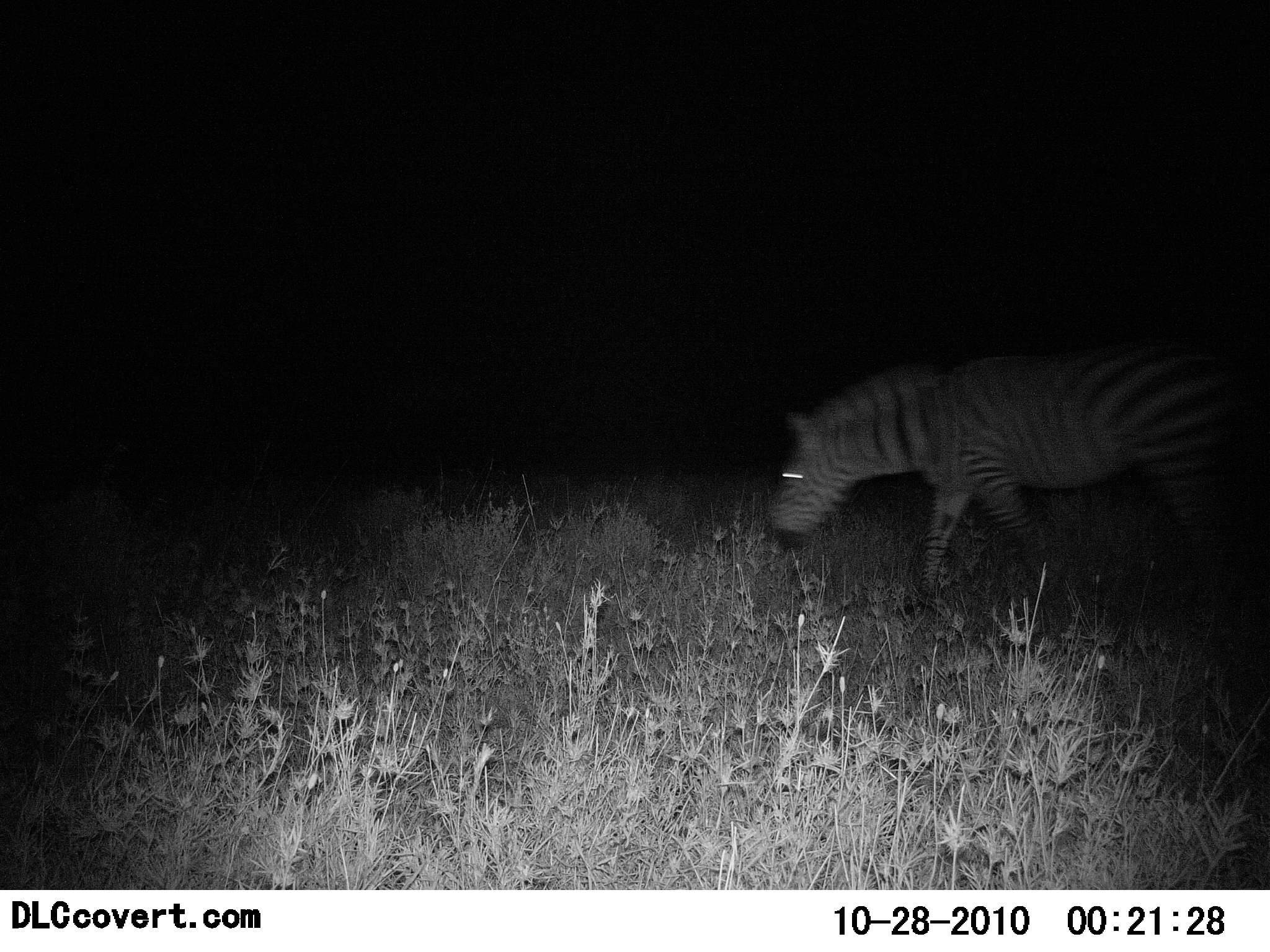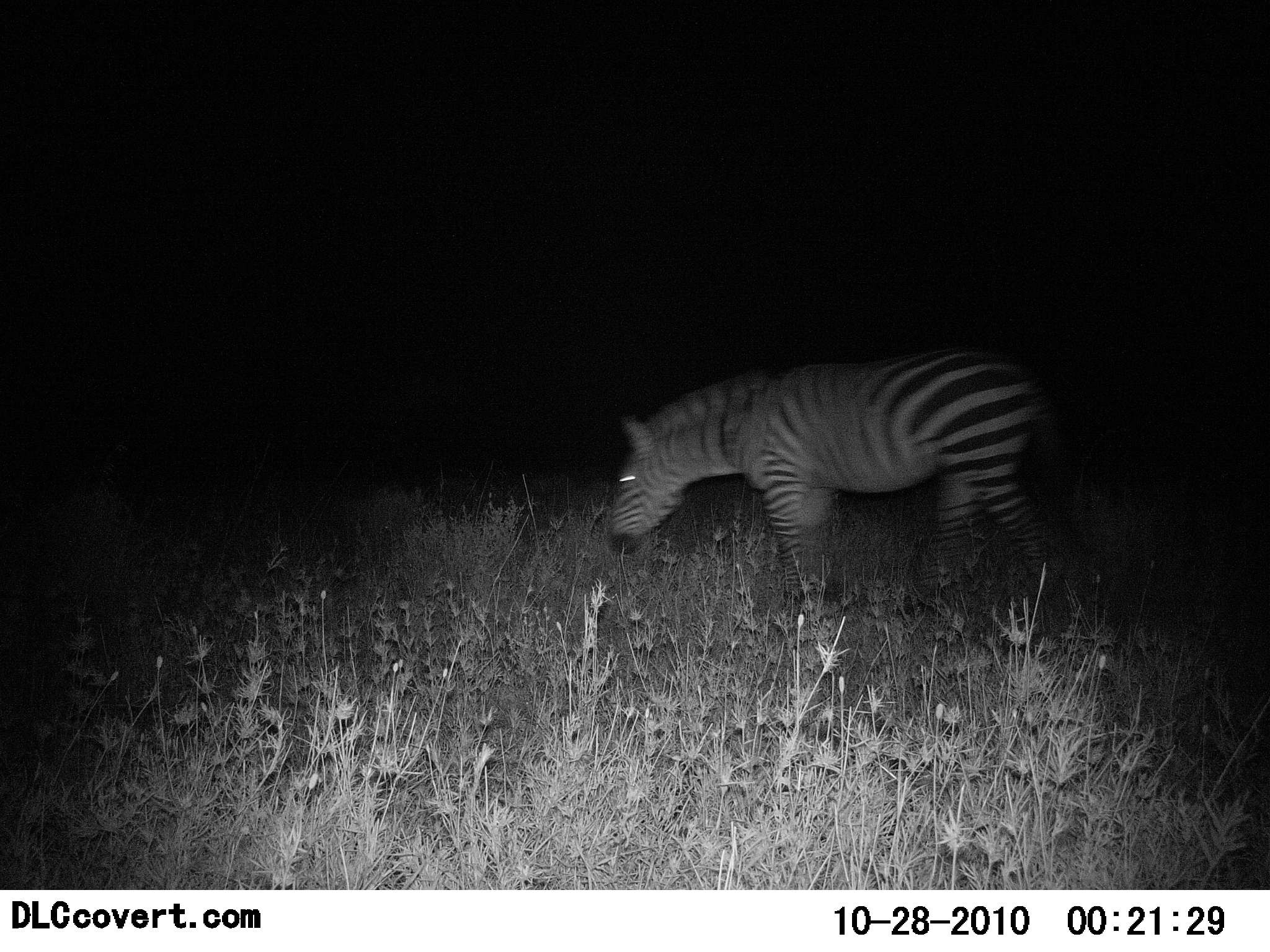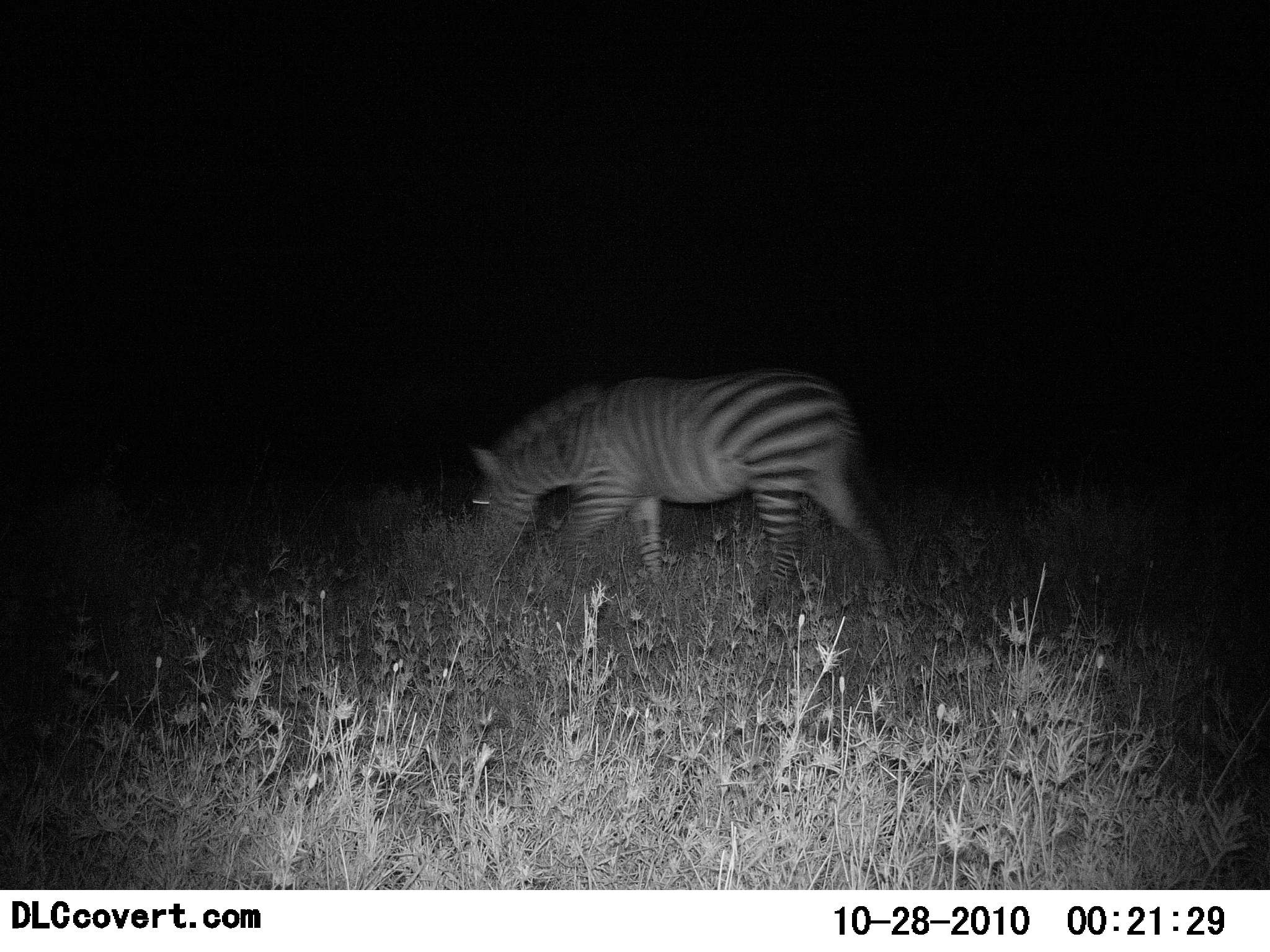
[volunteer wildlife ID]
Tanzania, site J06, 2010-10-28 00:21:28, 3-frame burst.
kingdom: Animalia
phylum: Chordata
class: Mammalia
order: Perissodactyla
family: Equidae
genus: Equus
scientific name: Equus quagga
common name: plains zebra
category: zebra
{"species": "zebra (plains zebra) (Equus quagga)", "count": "1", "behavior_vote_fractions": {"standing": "13%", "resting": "0%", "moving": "87%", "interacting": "0%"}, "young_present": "0%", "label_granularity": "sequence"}